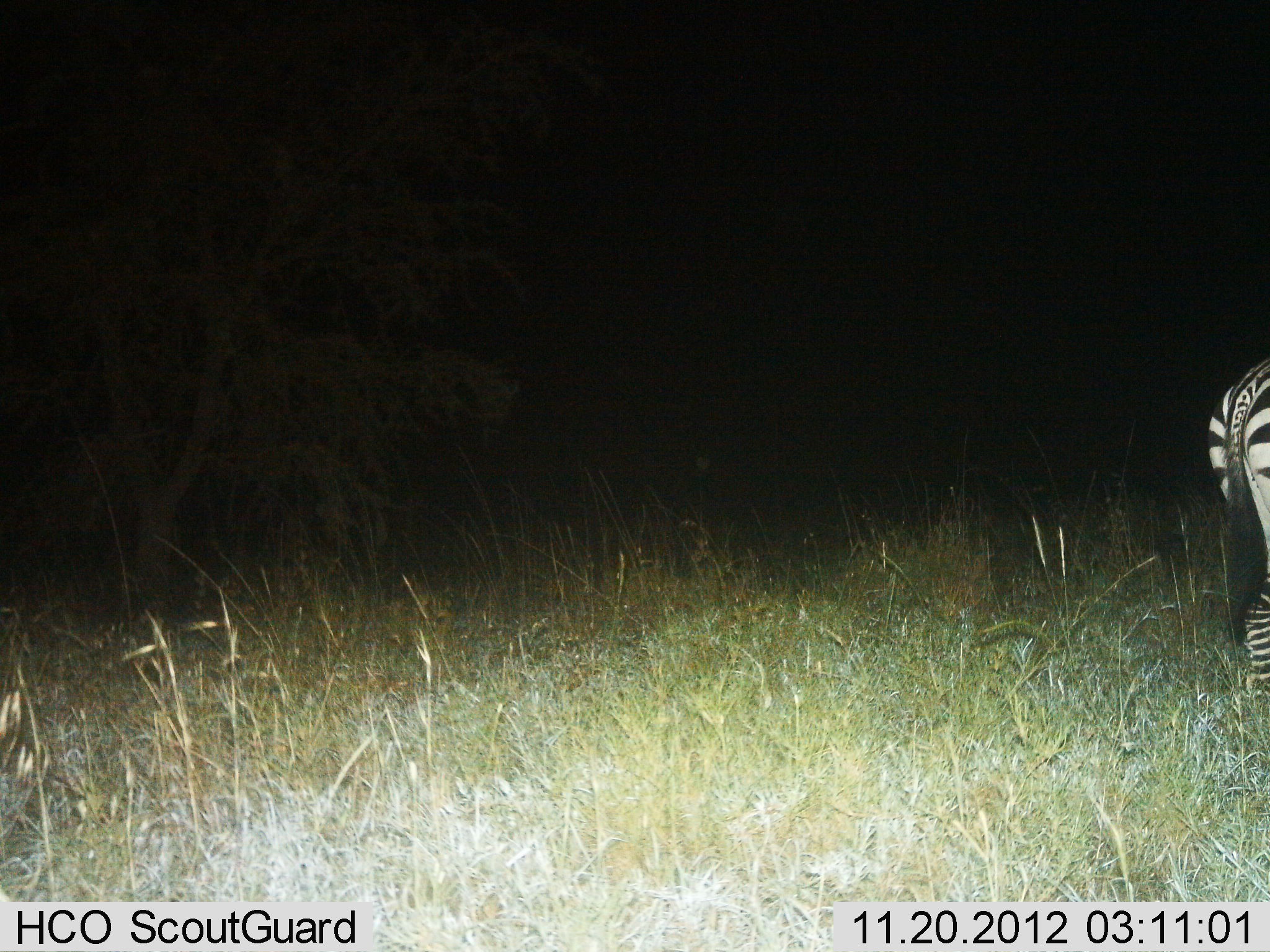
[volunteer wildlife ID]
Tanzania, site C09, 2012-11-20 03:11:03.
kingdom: Animalia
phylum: Chordata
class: Mammalia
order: Perissodactyla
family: Equidae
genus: Equus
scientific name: Equus quagga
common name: plains zebra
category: zebra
Zebra (plains zebra) (Equus quagga), count 1. Behavior (volunteer vote fractions): standing 60%, resting 0%, moving 40%, interacting 0%. Young present (vote fraction): 0%. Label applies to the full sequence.